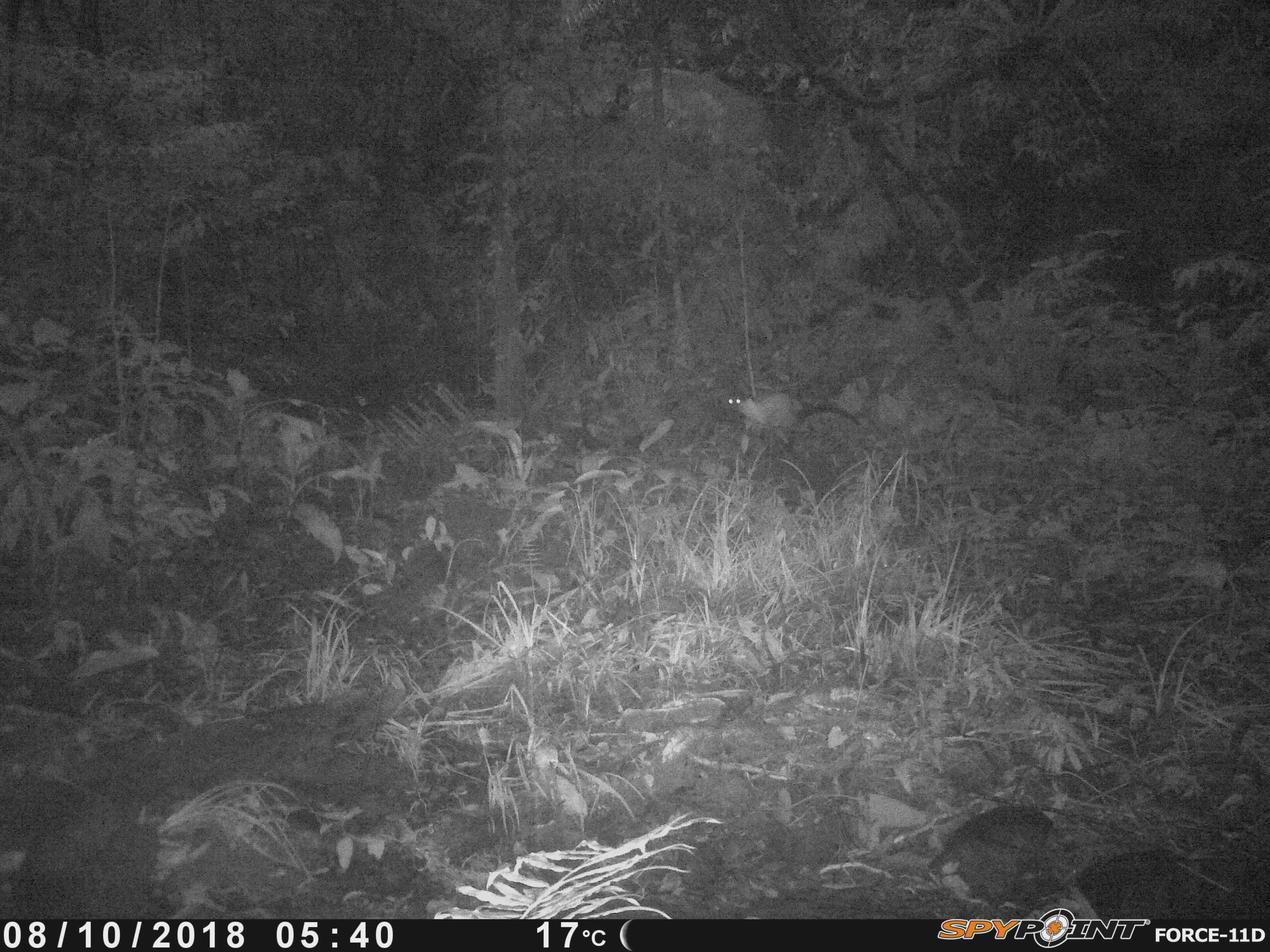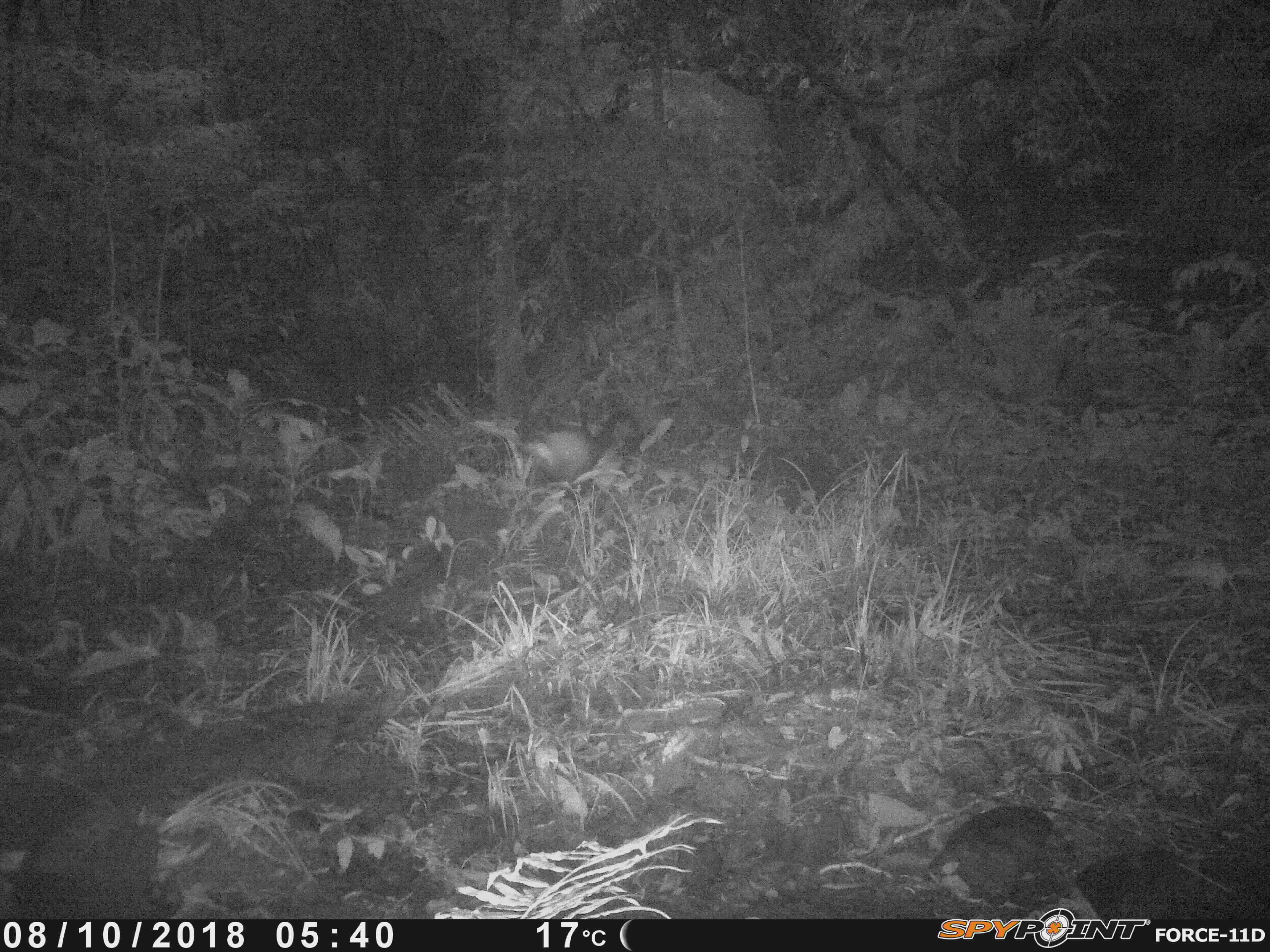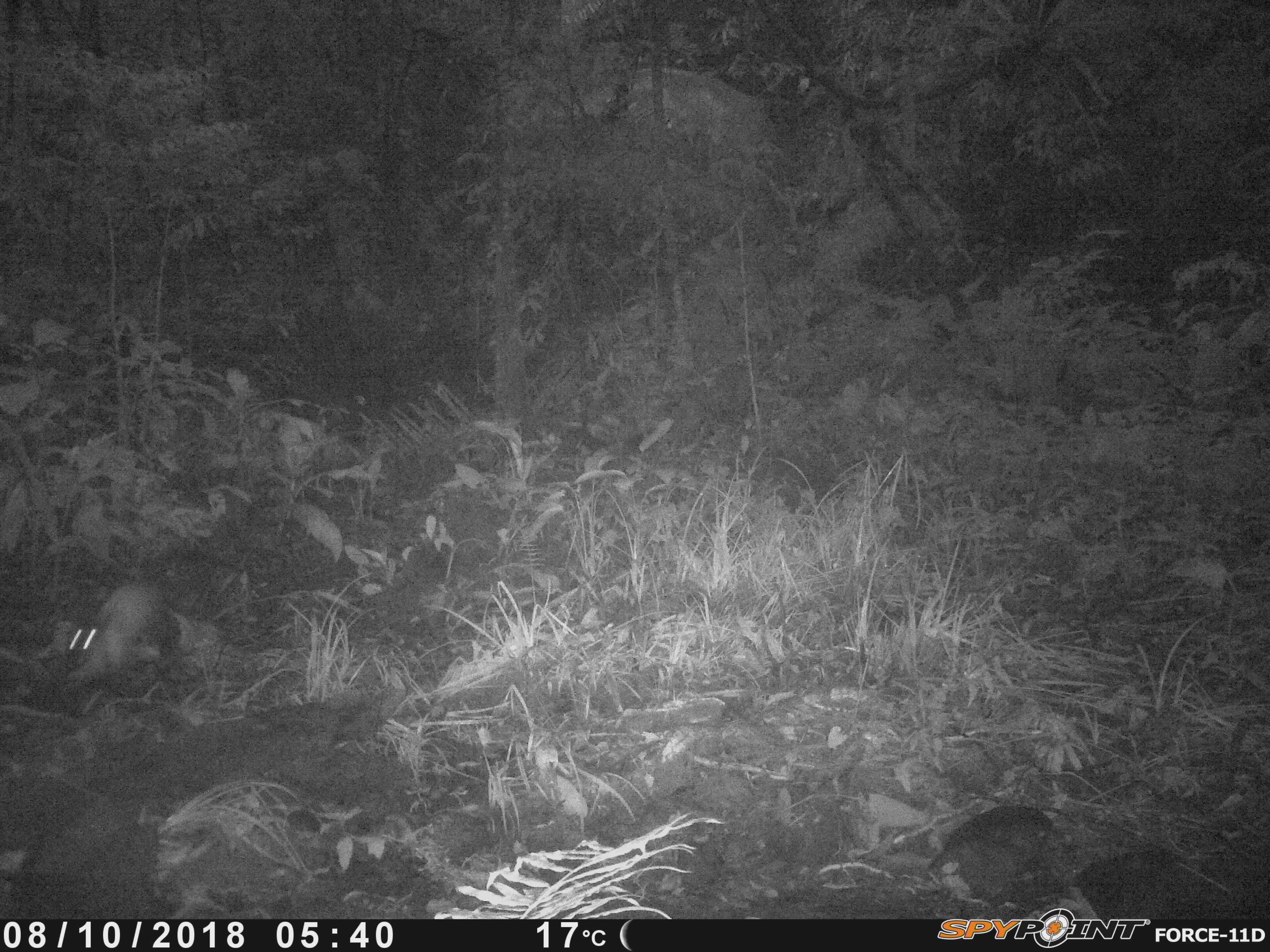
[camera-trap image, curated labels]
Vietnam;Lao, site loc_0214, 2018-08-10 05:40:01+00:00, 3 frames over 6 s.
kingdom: Animalia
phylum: Chordata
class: Mammalia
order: Carnivora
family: Mustelidae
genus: Martes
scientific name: Martes flavigula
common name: yellow-throated marten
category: yellow throated marten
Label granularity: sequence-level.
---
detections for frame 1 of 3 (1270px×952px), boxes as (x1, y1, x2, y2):
yellow throated marten: (726, 388, 862, 444)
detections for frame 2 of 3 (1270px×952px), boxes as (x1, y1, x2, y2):
yellow throated marten: (514, 408, 621, 485)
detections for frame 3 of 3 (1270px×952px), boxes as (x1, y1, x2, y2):
yellow throated marten: (55, 579, 168, 681)